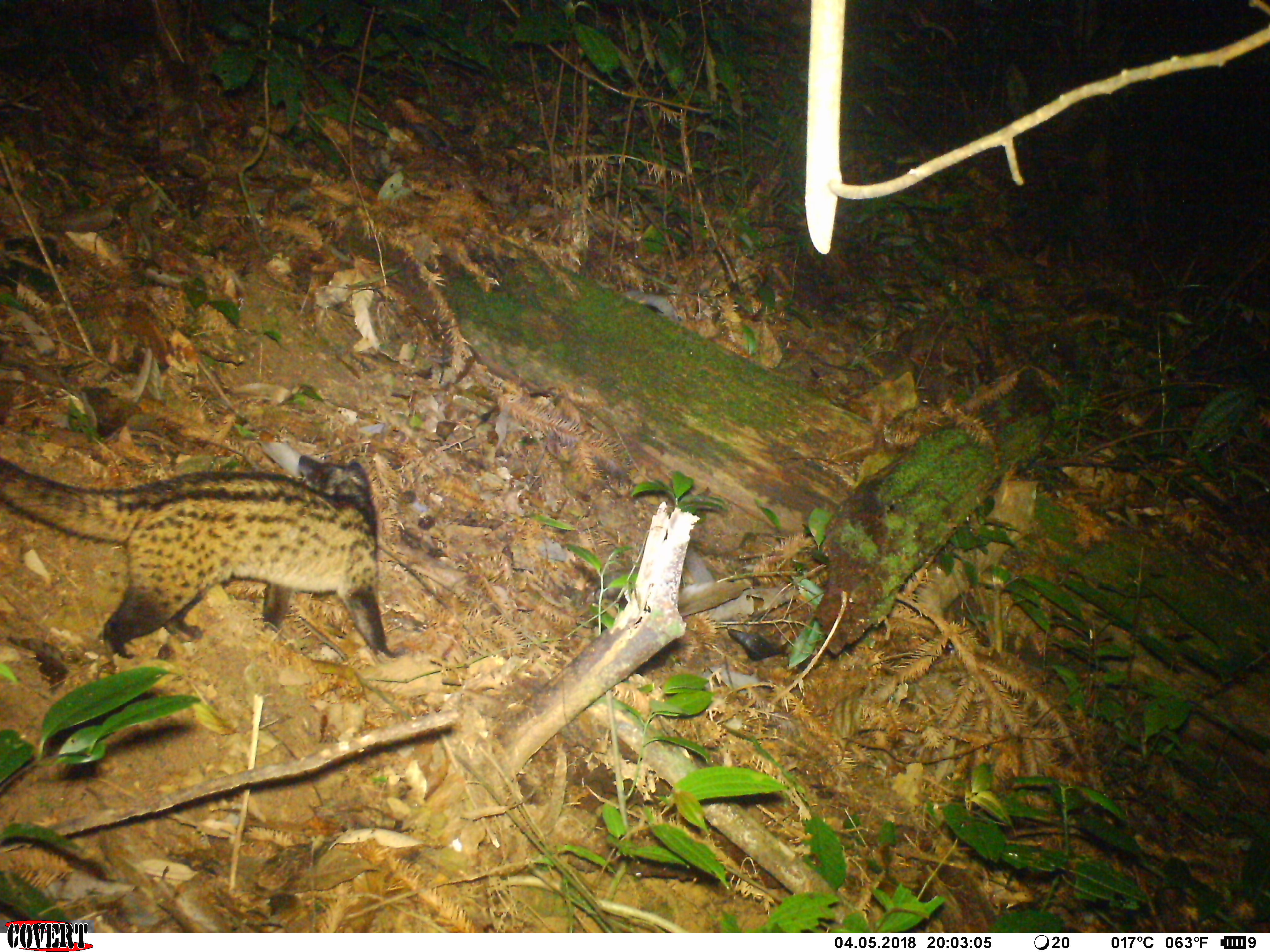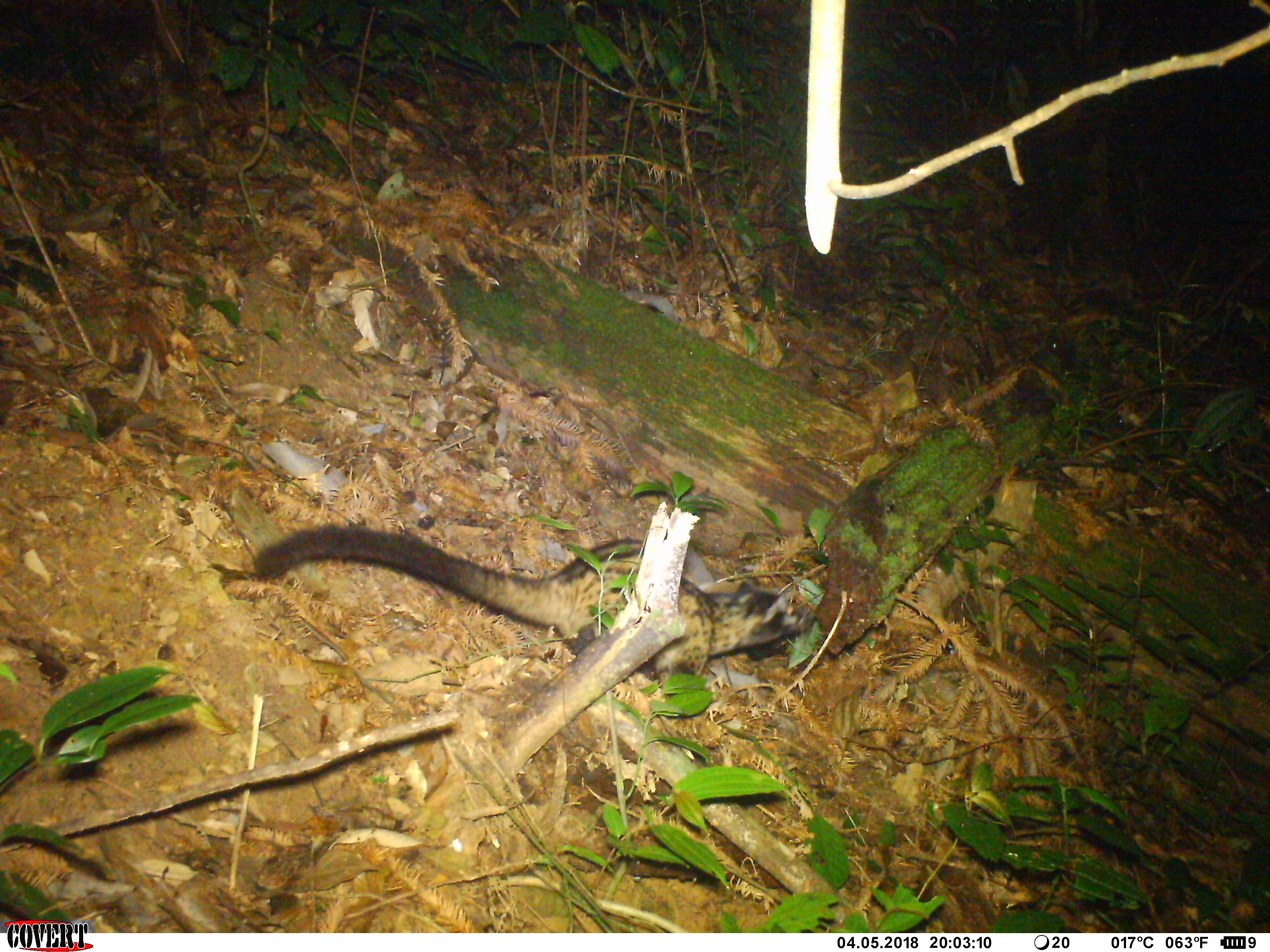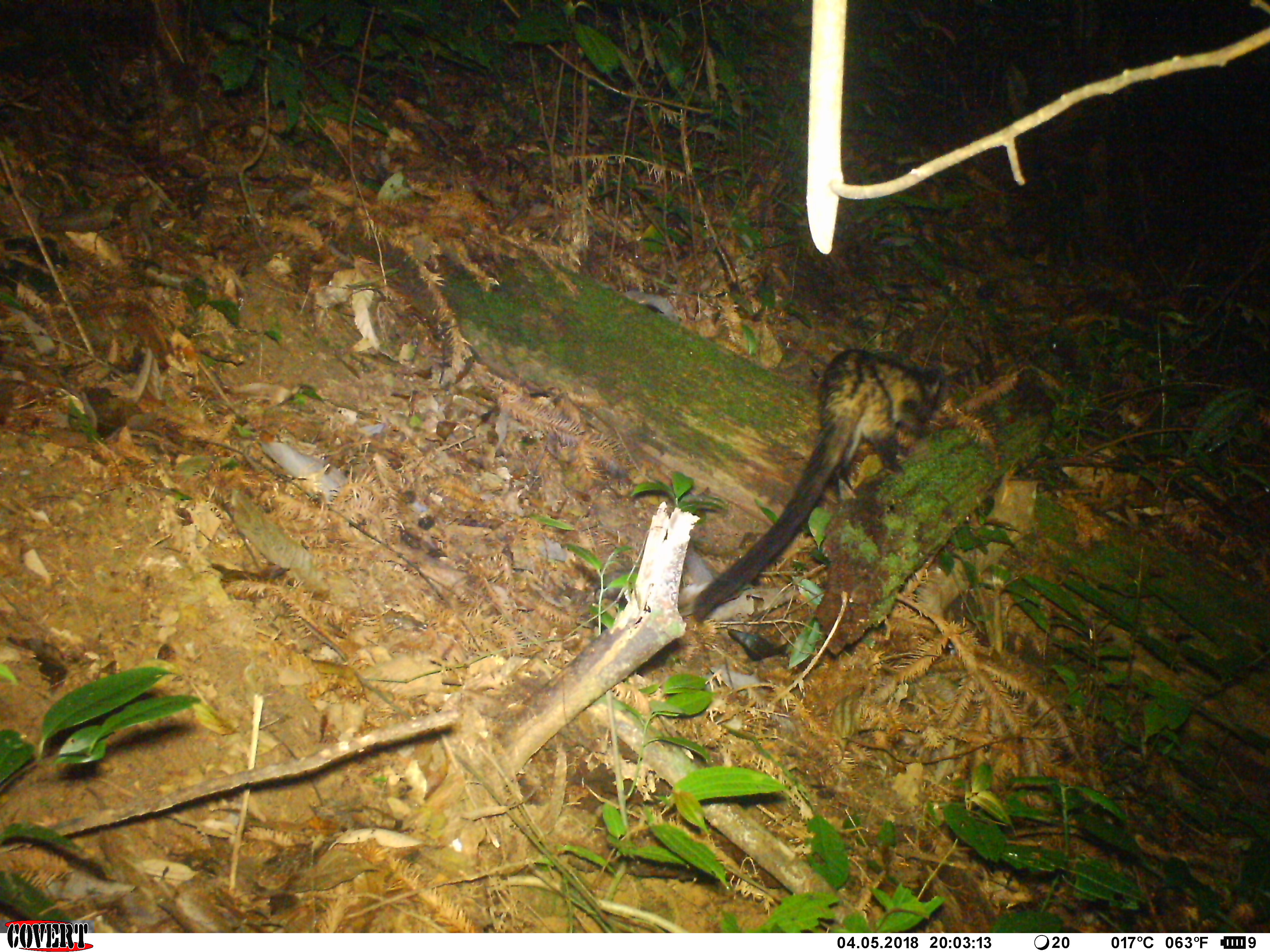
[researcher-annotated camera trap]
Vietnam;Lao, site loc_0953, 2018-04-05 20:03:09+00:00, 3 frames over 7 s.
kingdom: Animalia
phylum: Chordata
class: Mammalia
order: Carnivora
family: Viverridae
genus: Paradoxurus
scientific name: Paradoxurus hermaphroditus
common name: common palm civet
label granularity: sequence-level